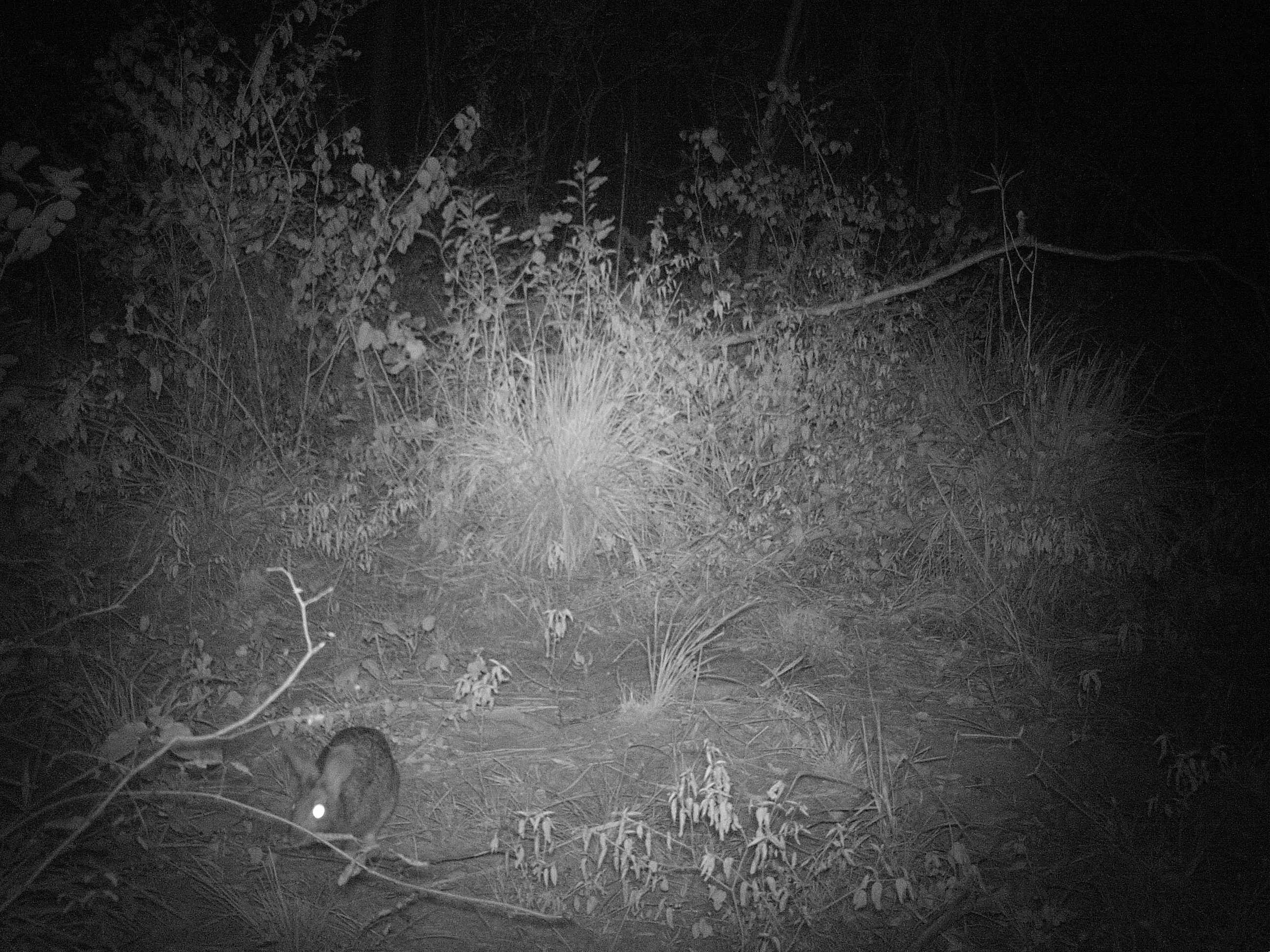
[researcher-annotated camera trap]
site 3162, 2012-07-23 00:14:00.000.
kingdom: Animalia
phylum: Chordata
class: Mammalia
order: Lagomorpha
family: Leporidae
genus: Sylvilagus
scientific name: Sylvilagus brasiliensis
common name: tapeti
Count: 1.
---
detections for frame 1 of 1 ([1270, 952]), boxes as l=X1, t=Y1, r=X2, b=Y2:
sylvilagus brasiliensis: l=282, t=726, r=400, b=858